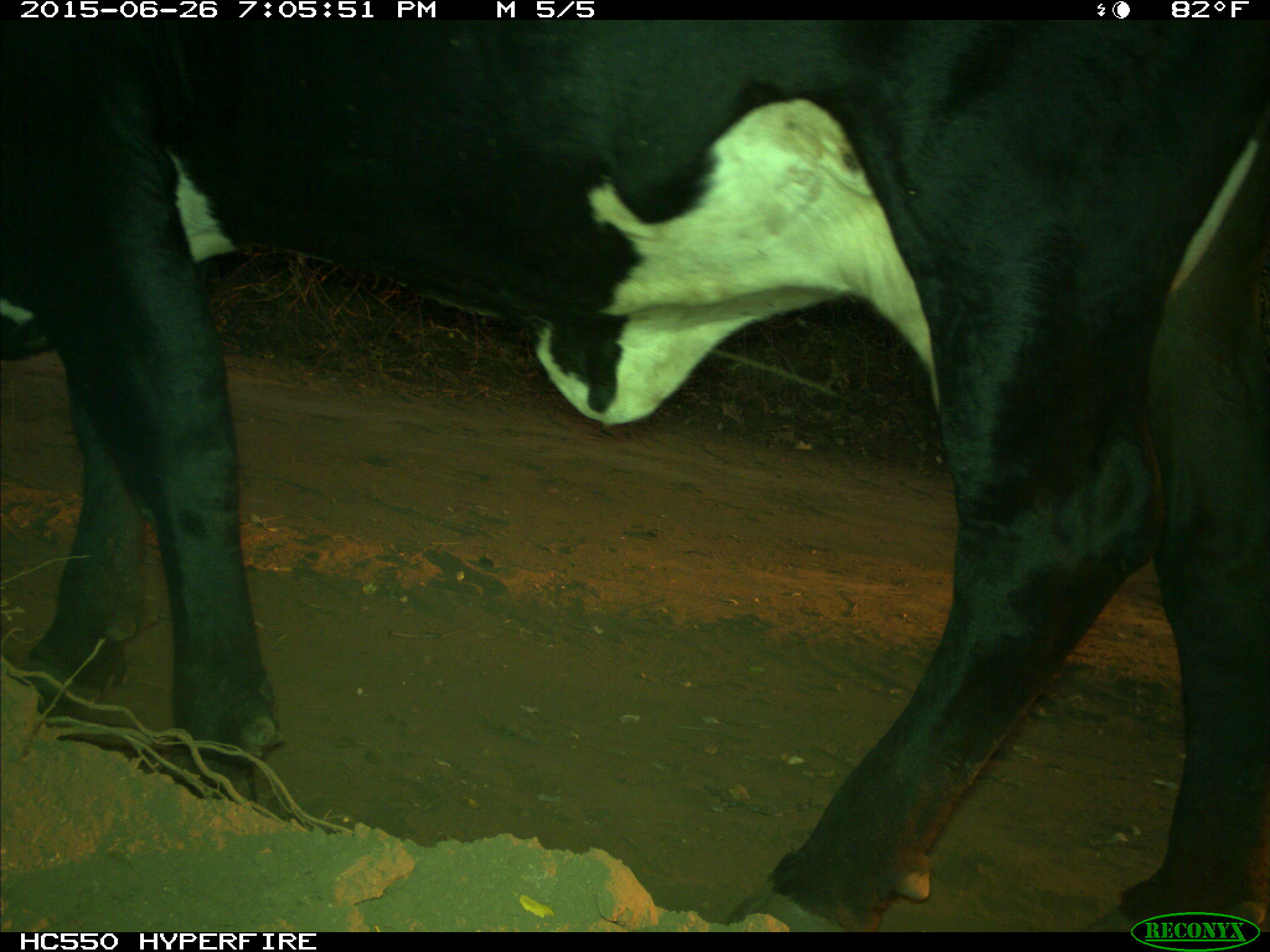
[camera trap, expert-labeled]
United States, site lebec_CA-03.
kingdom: Animalia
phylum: Chordata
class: Mammalia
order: Artiodactyla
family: Bovidae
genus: Bos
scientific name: Bos taurus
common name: domestic cow